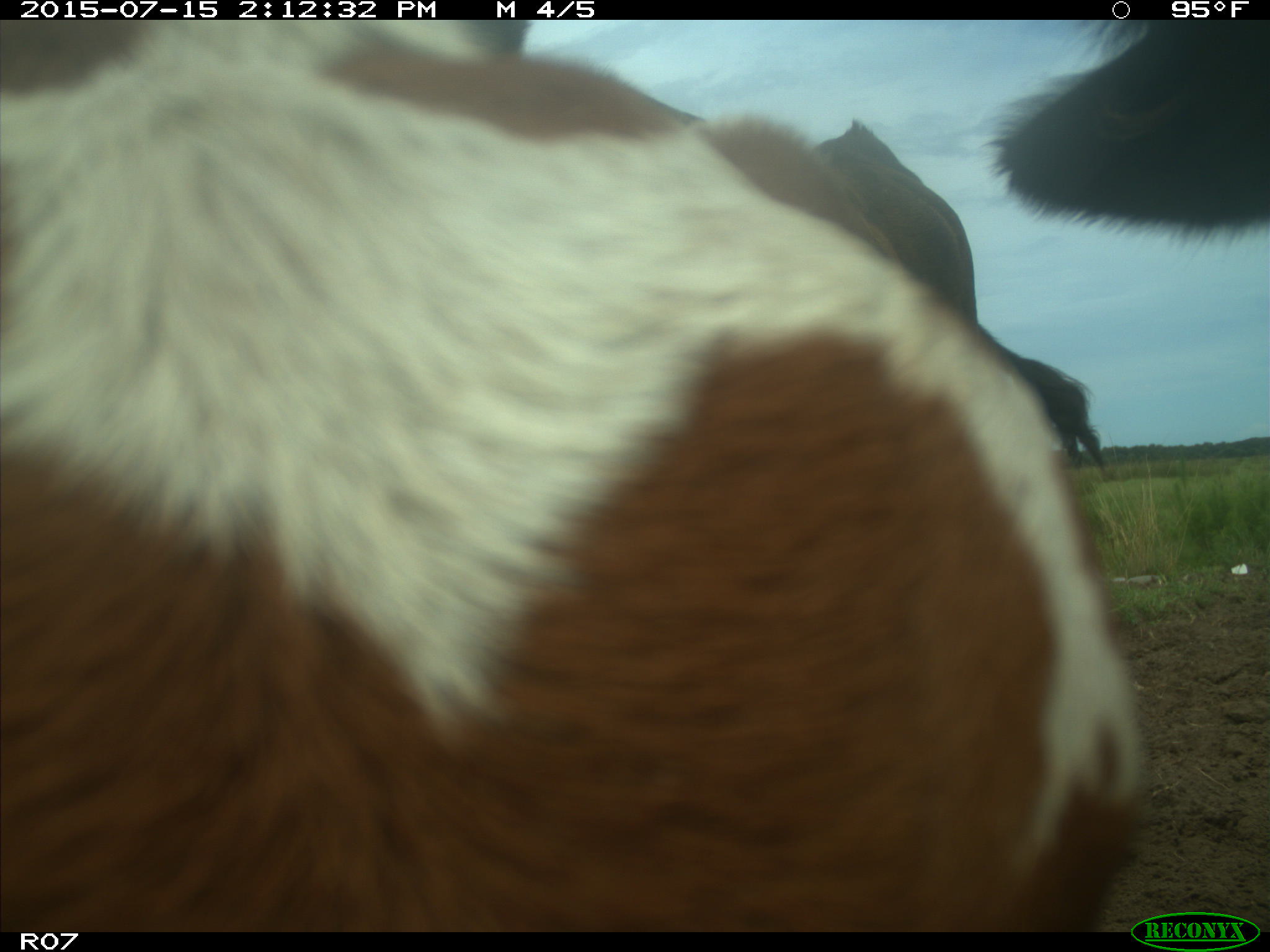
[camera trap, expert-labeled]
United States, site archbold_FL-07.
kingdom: Animalia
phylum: Chordata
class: Mammalia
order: Artiodactyla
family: Bovidae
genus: Bos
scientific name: Bos taurus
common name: domestic cow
Bos taurus (domestic cow).